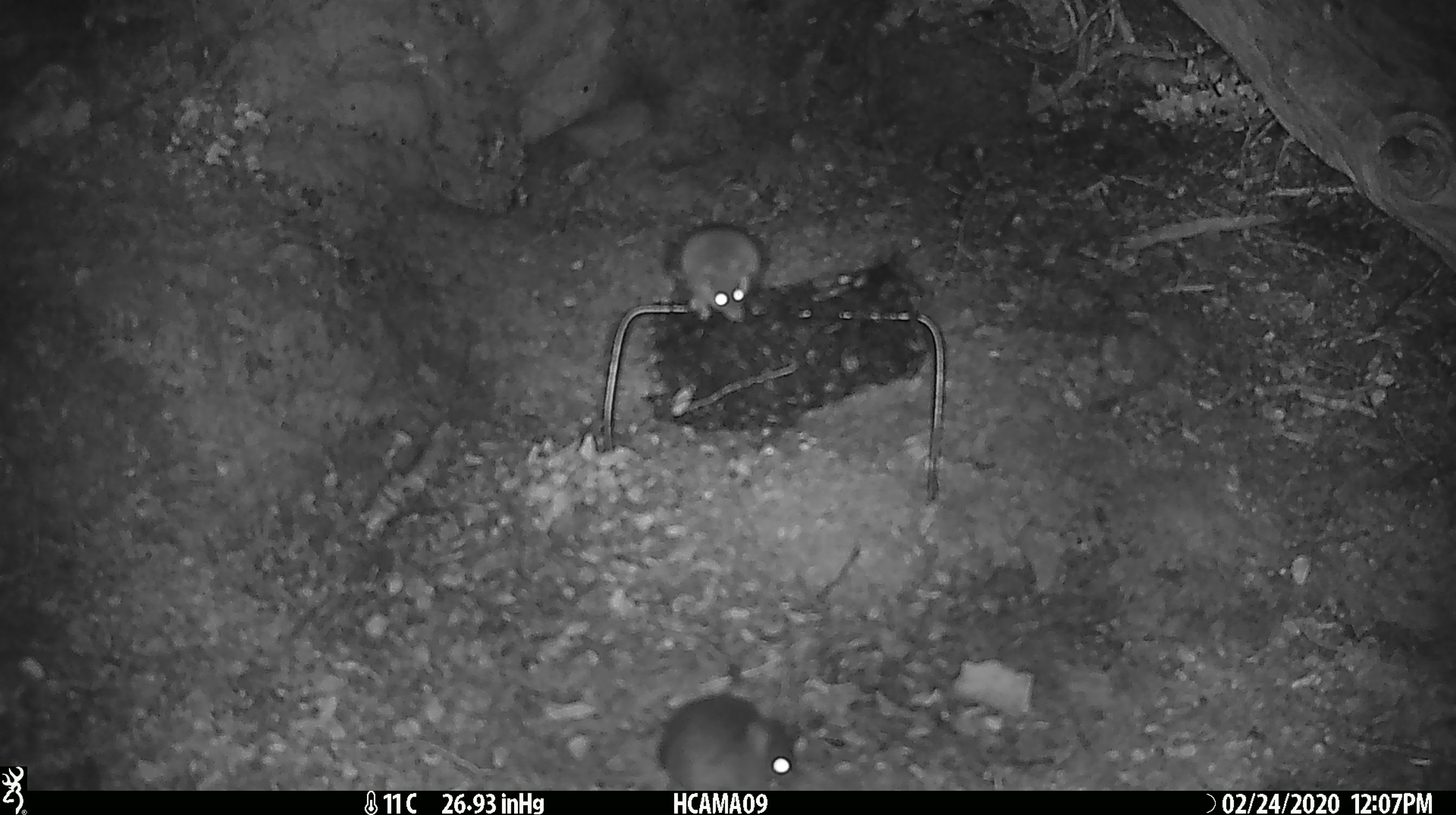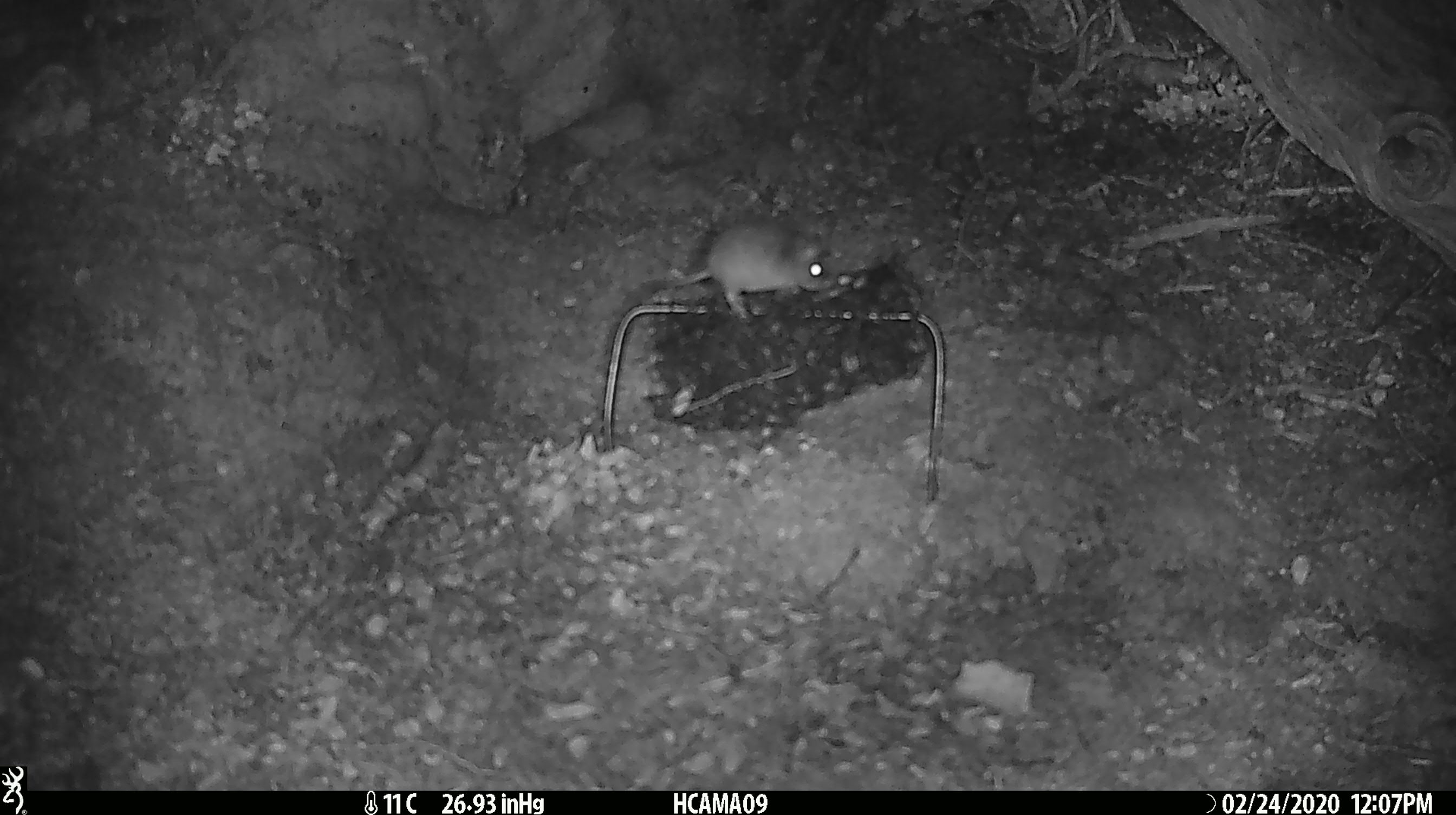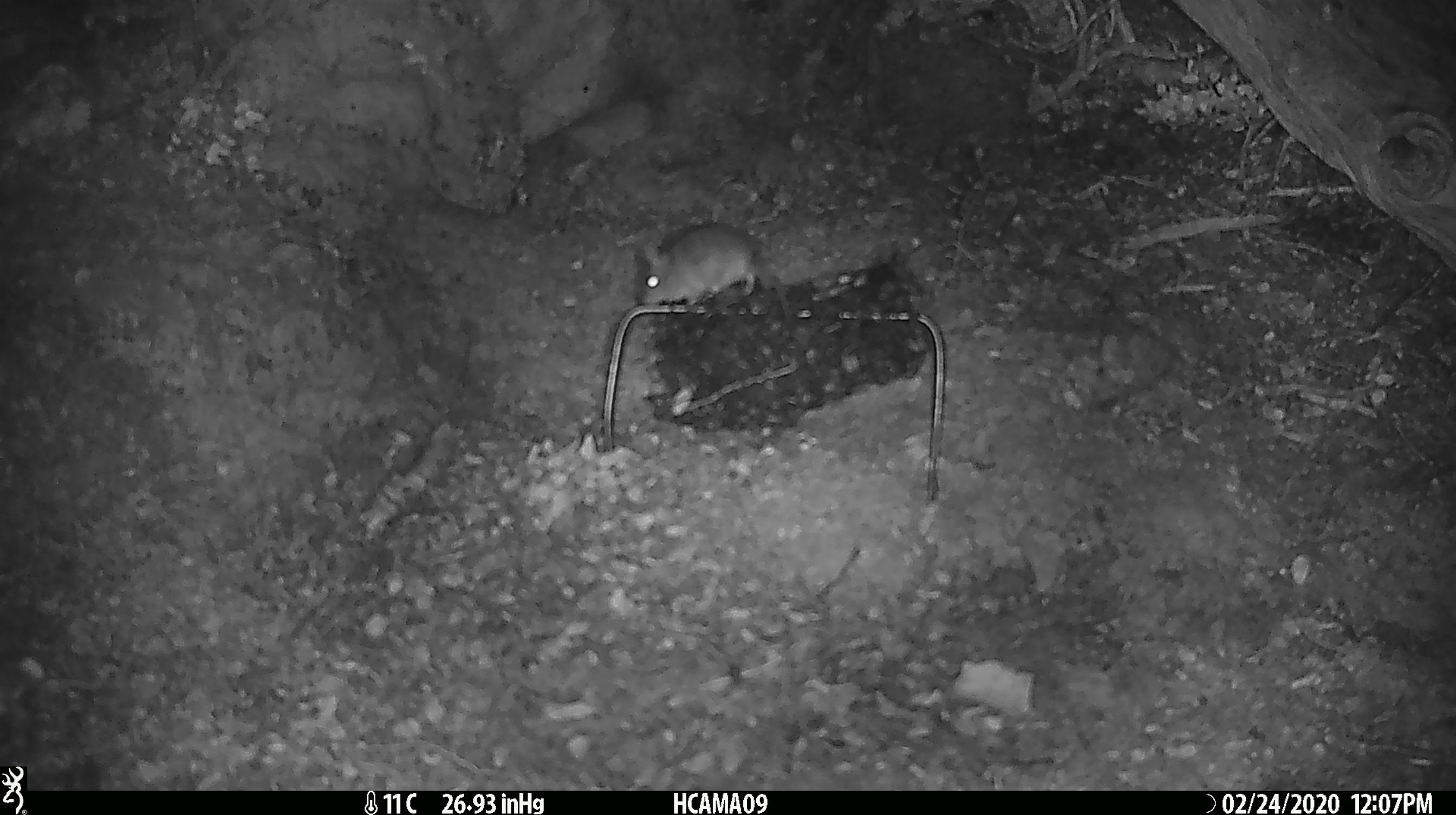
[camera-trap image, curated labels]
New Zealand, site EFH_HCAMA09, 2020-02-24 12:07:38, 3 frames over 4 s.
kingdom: Animalia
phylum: Chordata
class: Mammalia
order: Rodentia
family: Muridae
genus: Mus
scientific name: Mus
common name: mouse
Mouse (Mus).